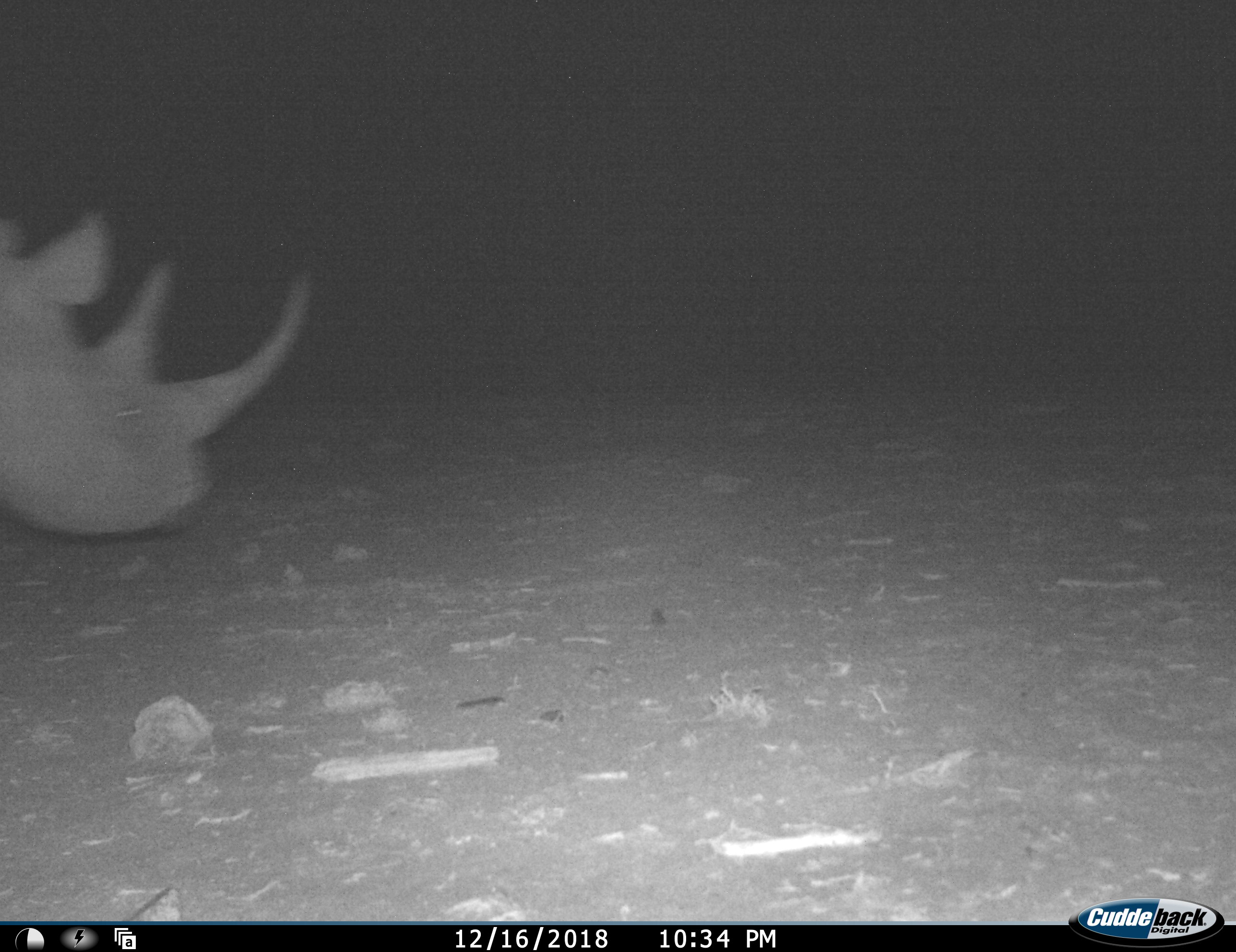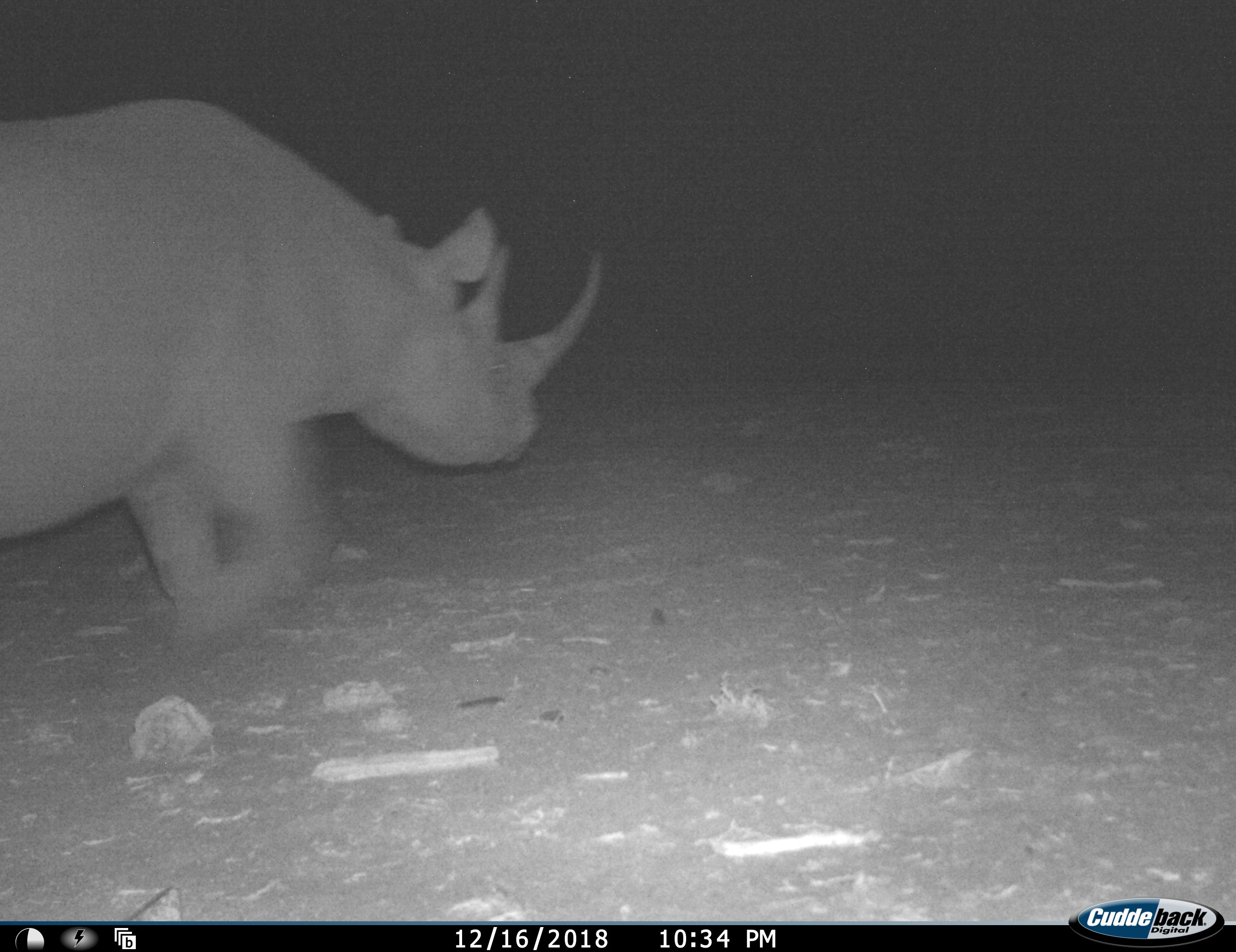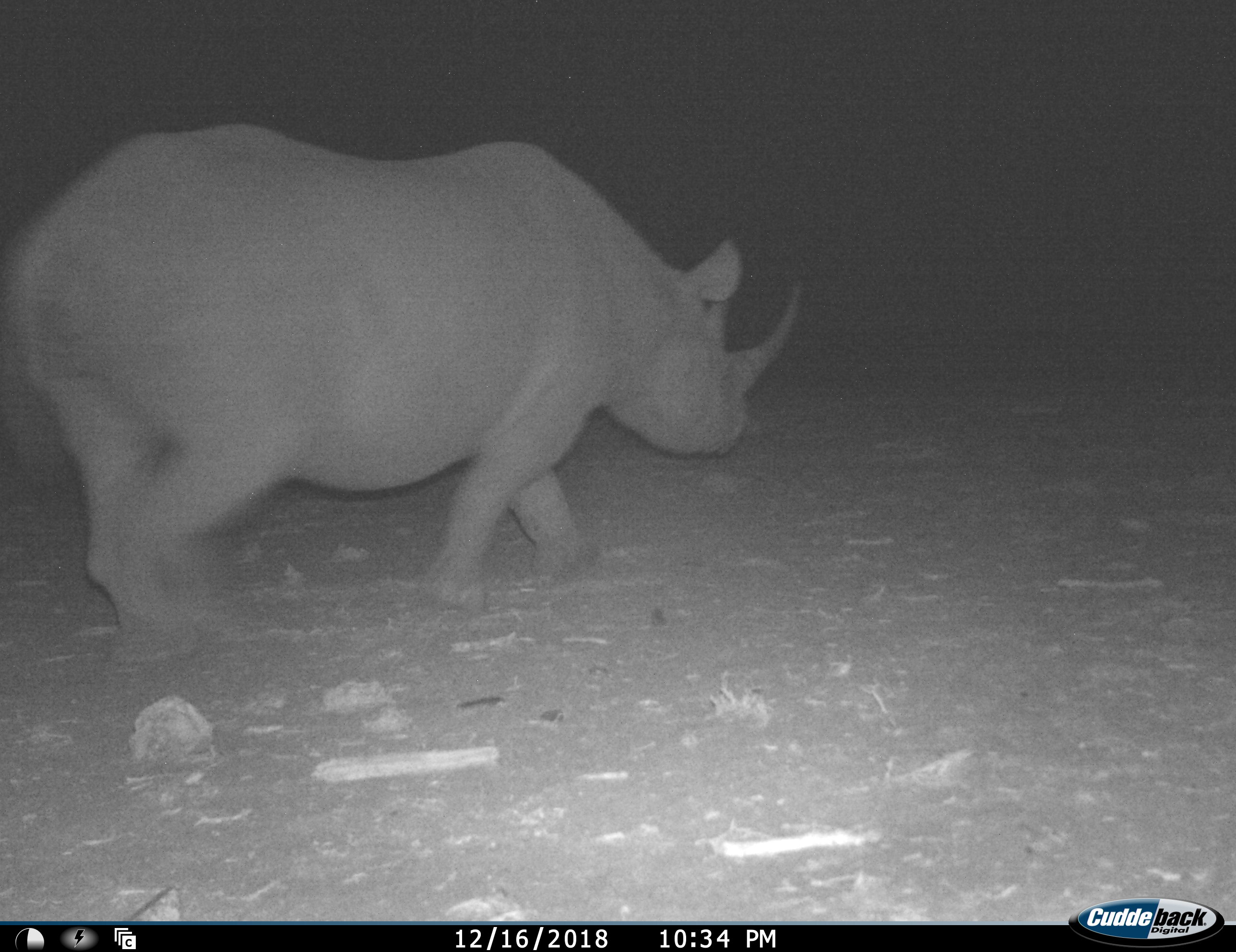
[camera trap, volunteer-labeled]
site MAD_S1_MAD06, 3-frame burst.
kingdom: Animalia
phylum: Chordata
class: Mammalia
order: Perissodactyla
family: Rhinocerotidae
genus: Ceratotherium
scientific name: Ceratotherium simum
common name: white rhinoceros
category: rhinoceroswhite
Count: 1.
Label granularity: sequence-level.